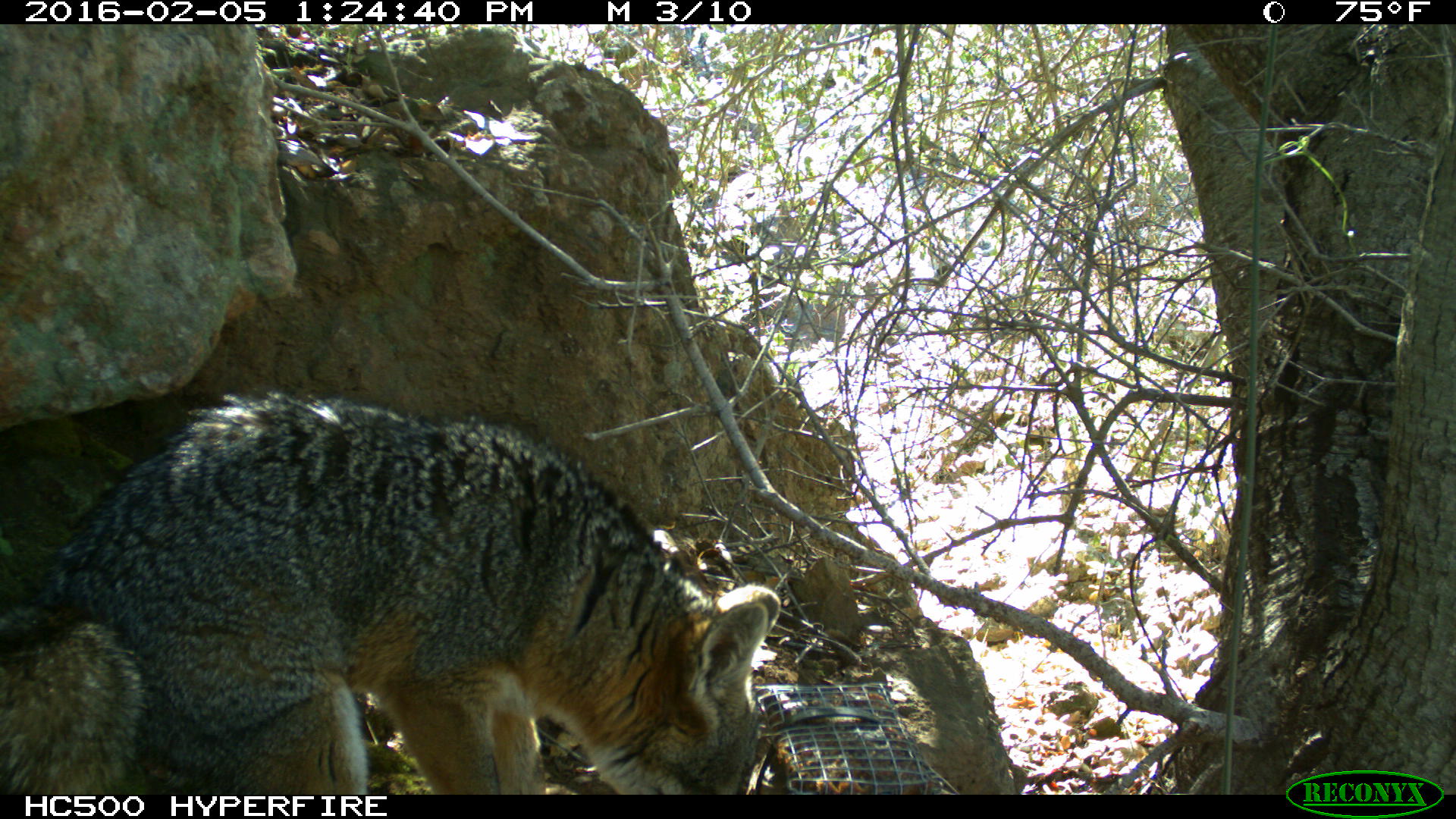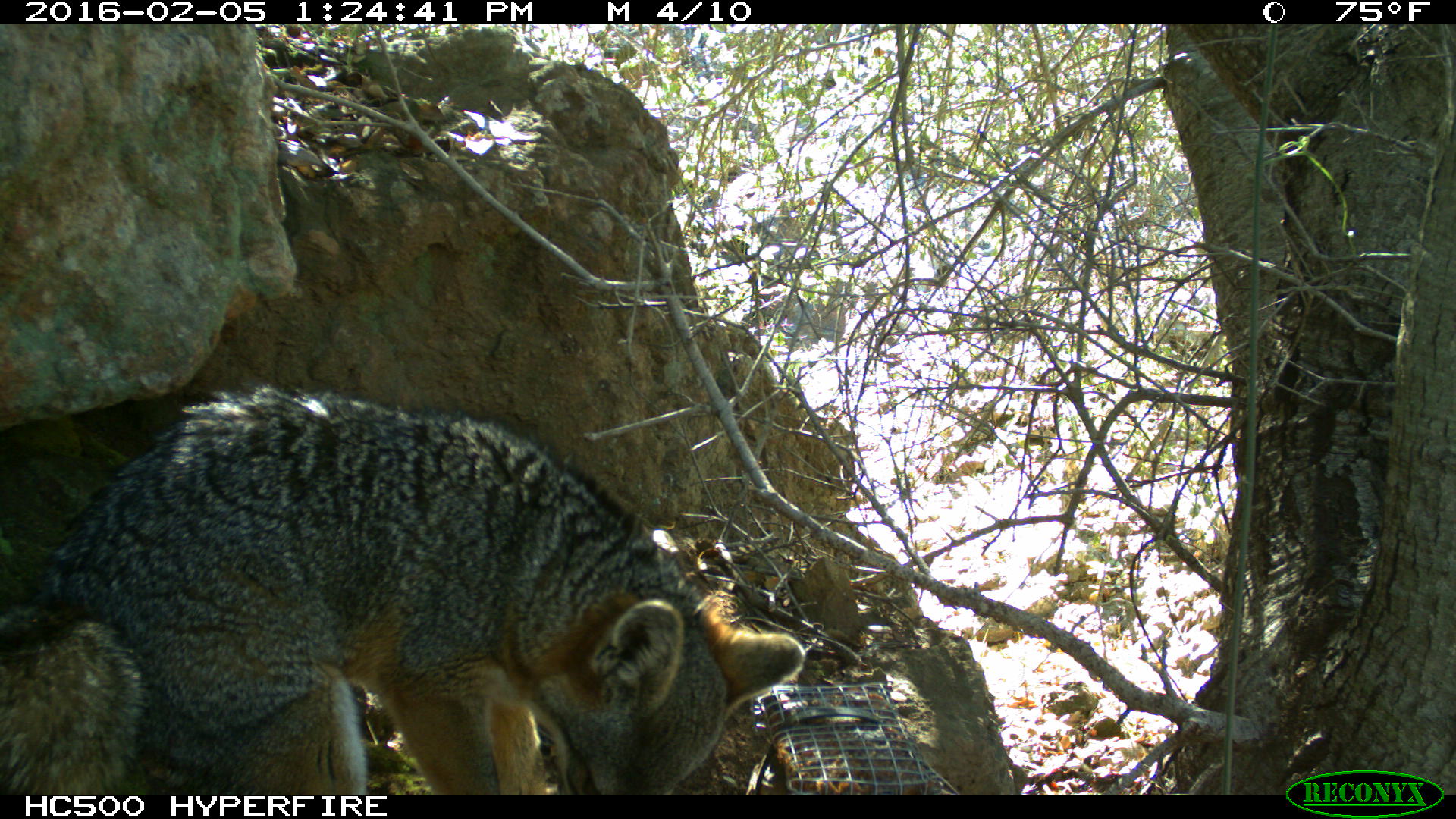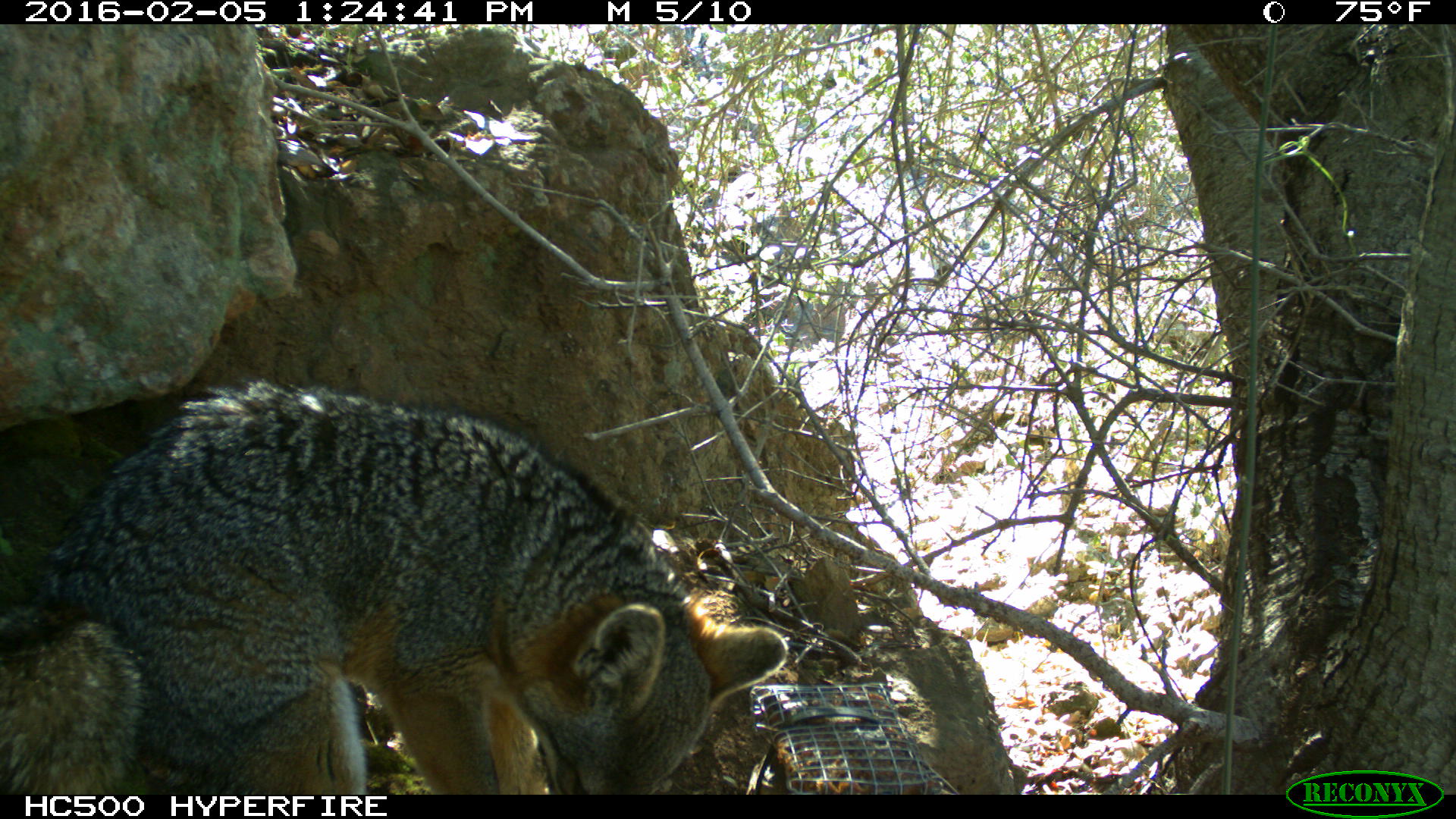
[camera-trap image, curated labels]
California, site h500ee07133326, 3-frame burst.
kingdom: Animalia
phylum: Chordata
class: Mammalia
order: Carnivora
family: Canidae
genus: Urocyon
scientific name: Urocyon littoralis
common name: island fox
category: fox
Fox (island fox) (Urocyon littoralis).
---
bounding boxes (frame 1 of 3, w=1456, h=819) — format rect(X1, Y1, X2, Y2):
fox: rect(0, 392, 780, 794)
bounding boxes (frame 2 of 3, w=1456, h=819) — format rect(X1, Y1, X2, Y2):
fox: rect(0, 382, 806, 792)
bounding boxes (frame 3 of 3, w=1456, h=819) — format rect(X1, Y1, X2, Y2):
fox: rect(0, 376, 789, 794)